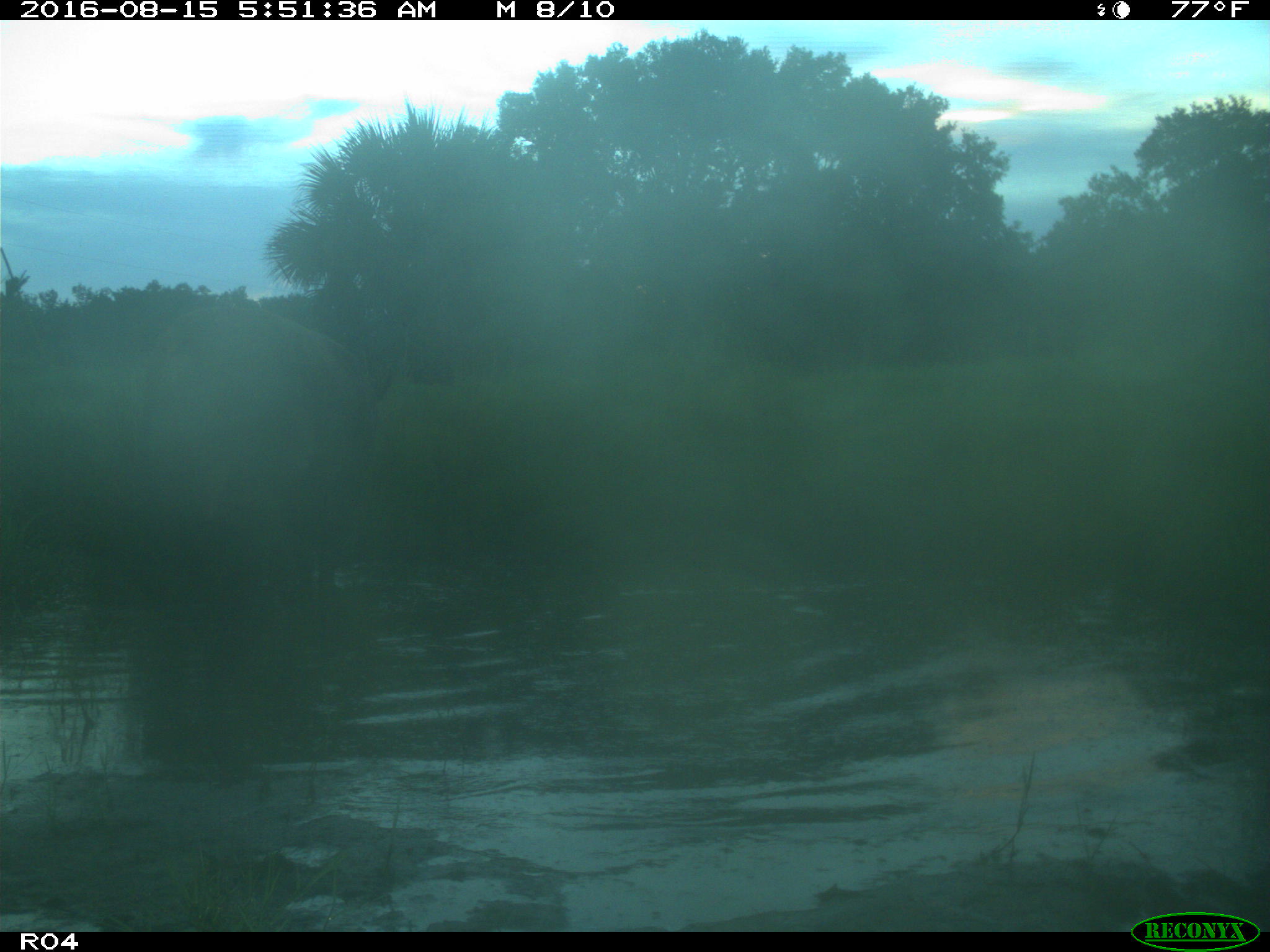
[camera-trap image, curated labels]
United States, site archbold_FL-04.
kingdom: Animalia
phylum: Chordata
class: Mammalia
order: Artiodactyla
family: Bovidae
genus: Bos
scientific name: Bos taurus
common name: domestic cow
Bos taurus (domestic cow).